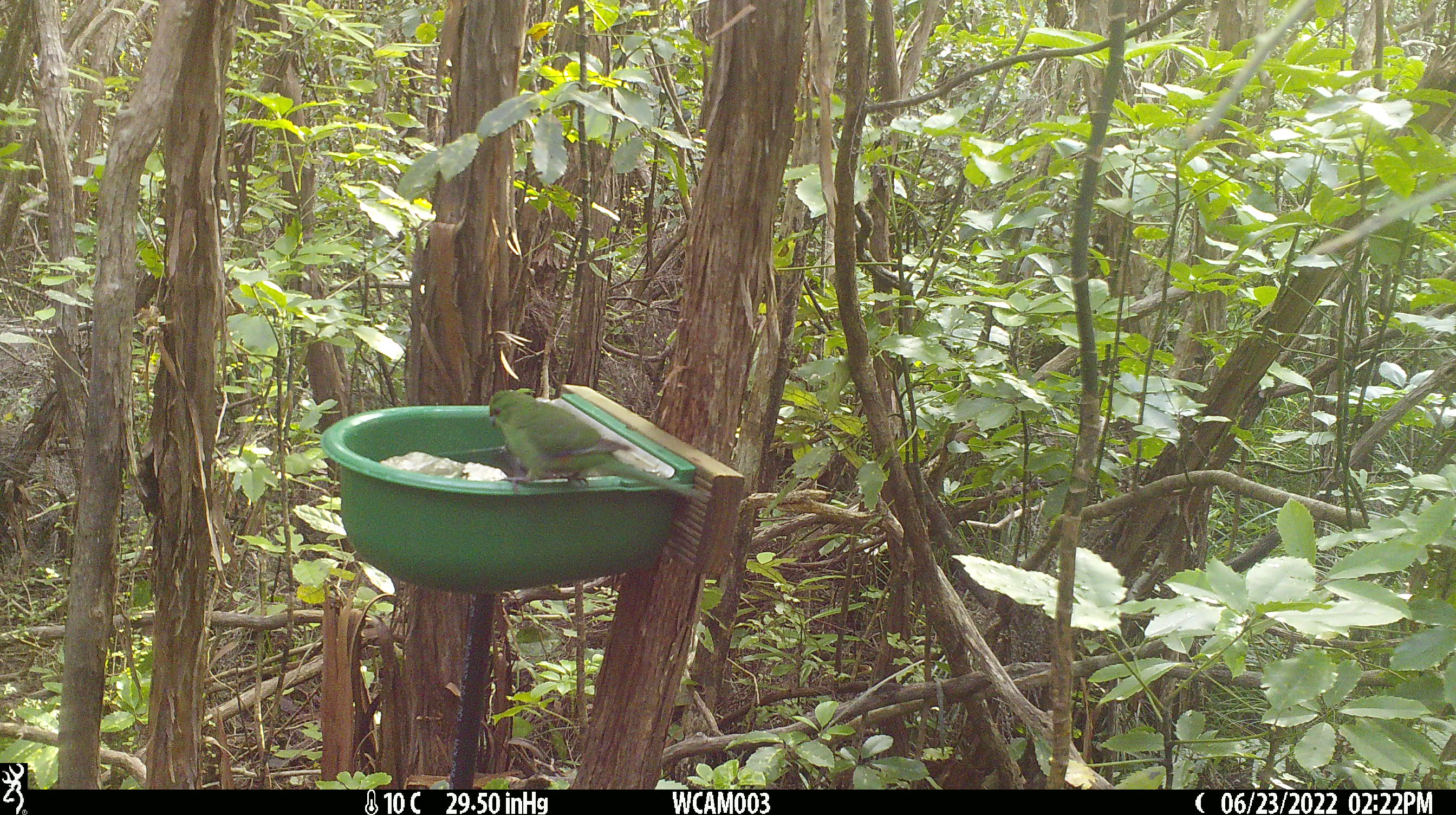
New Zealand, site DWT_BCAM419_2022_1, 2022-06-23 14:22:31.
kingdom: Animalia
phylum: Chordata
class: Aves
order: Psittaciformes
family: Psittaculidae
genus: Cyanoramphus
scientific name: Cyanoramphus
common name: parakeet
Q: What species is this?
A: Parakeet (Cyanoramphus).